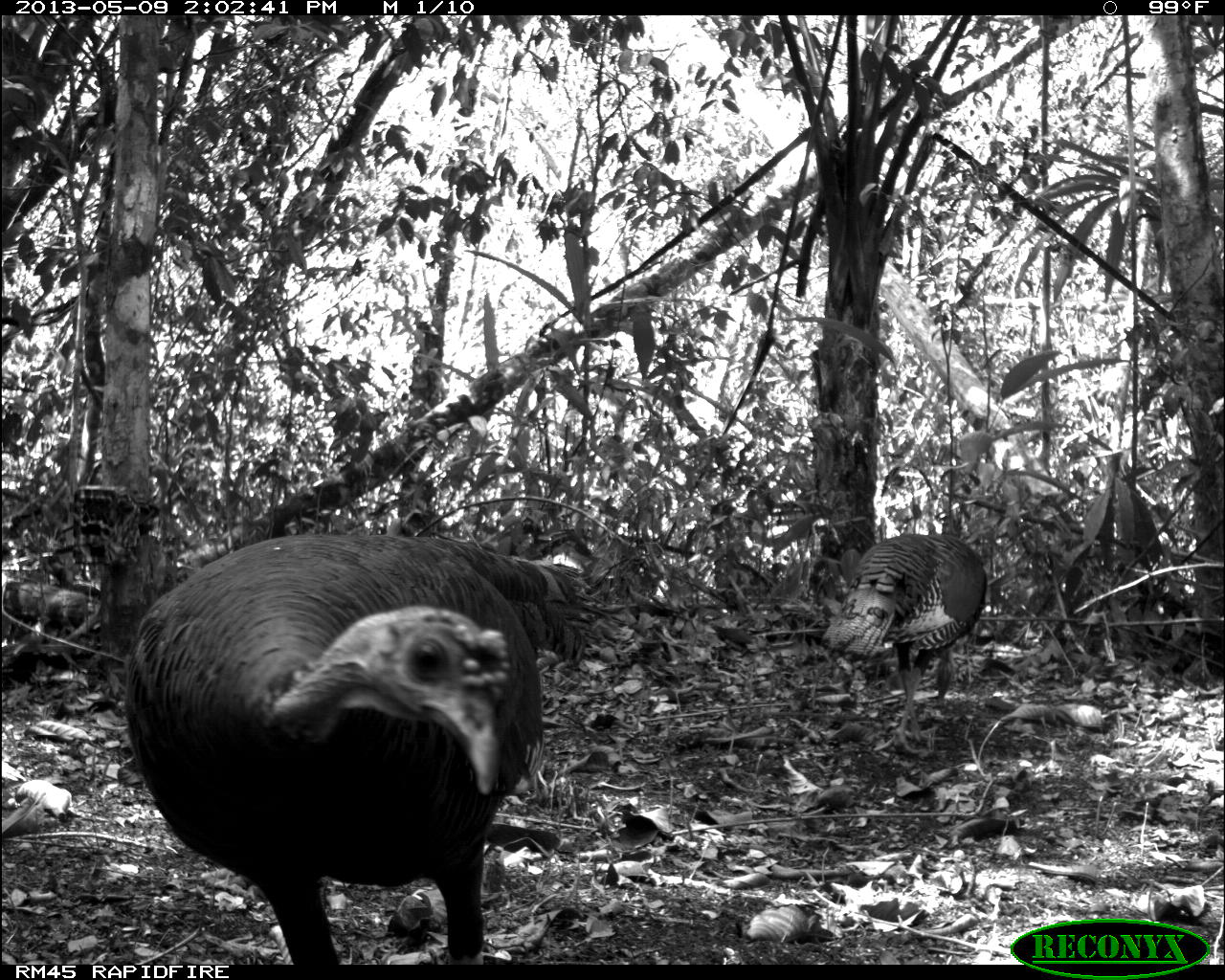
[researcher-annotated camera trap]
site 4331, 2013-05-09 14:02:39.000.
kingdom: Animalia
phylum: Chordata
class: Aves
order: Galliformes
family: Phasianidae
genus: Meleagris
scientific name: Meleagris ocellata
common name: ocellated turkey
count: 2